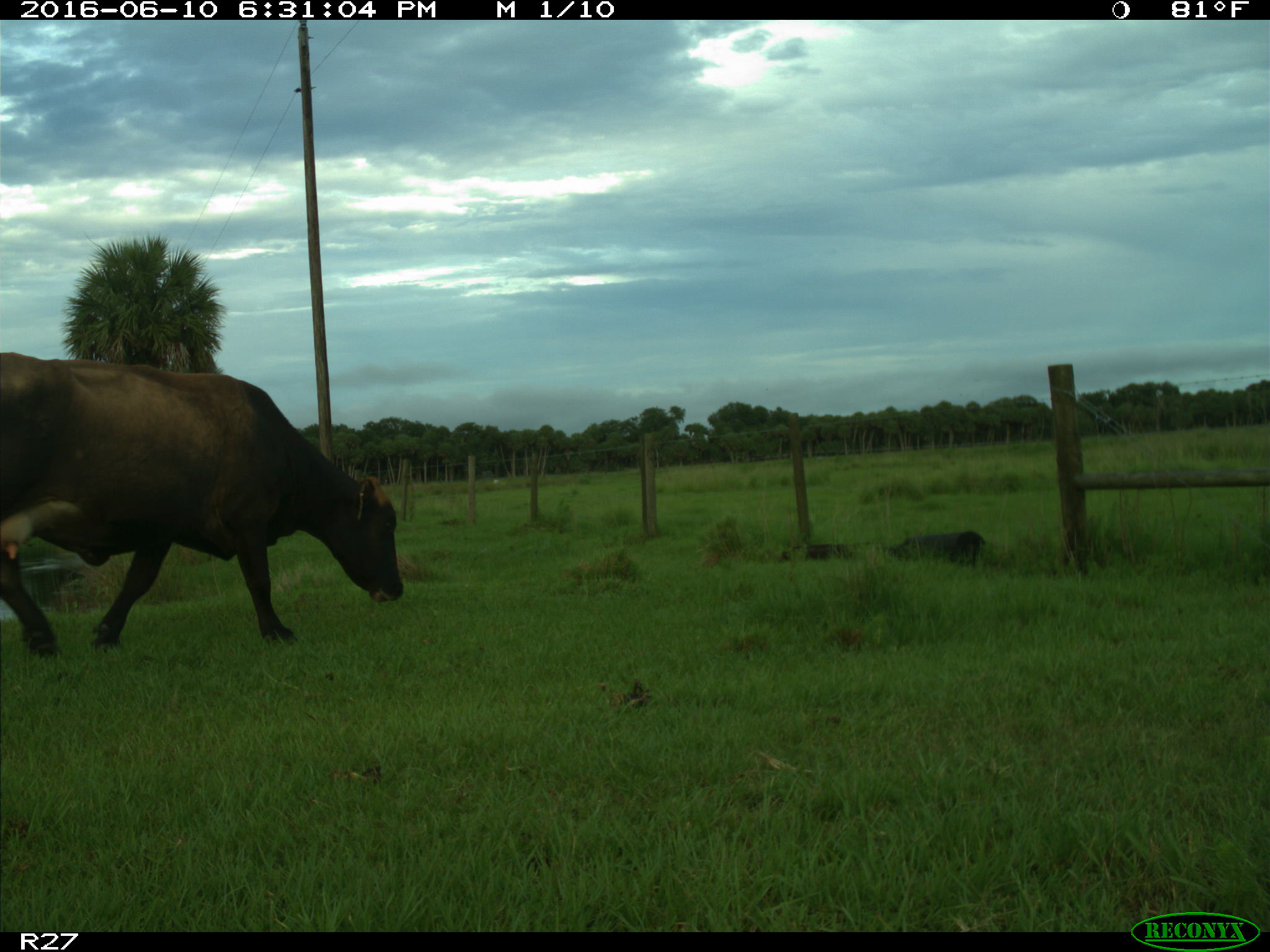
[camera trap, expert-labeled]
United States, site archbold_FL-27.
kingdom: Animalia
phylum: Chordata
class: Mammalia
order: Artiodactyla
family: Bovidae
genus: Bos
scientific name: Bos taurus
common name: domestic cow